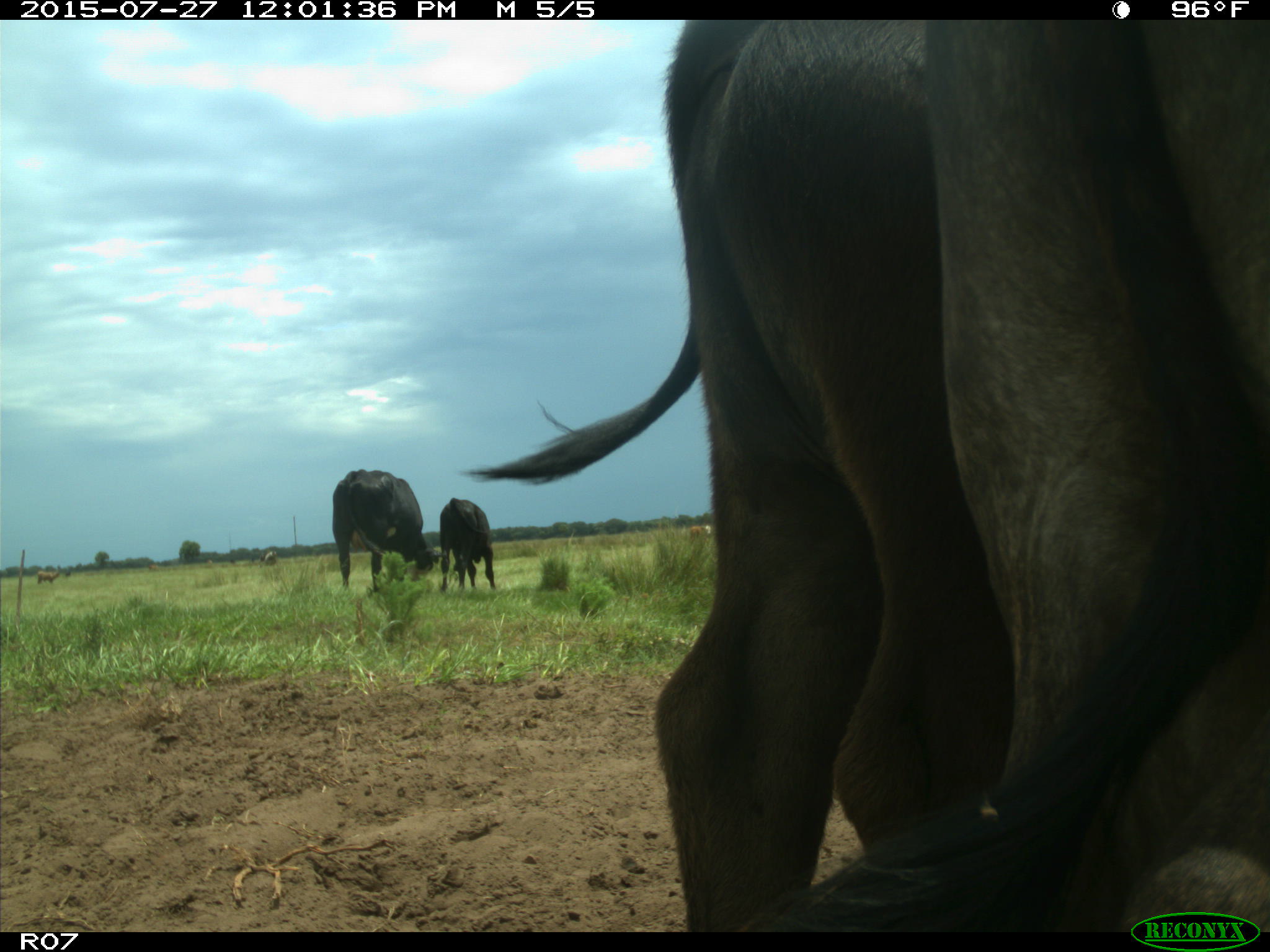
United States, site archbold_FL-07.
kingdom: Animalia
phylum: Chordata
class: Mammalia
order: Artiodactyla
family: Bovidae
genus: Bos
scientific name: Bos taurus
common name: domestic cow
Bos taurus (domestic cow).